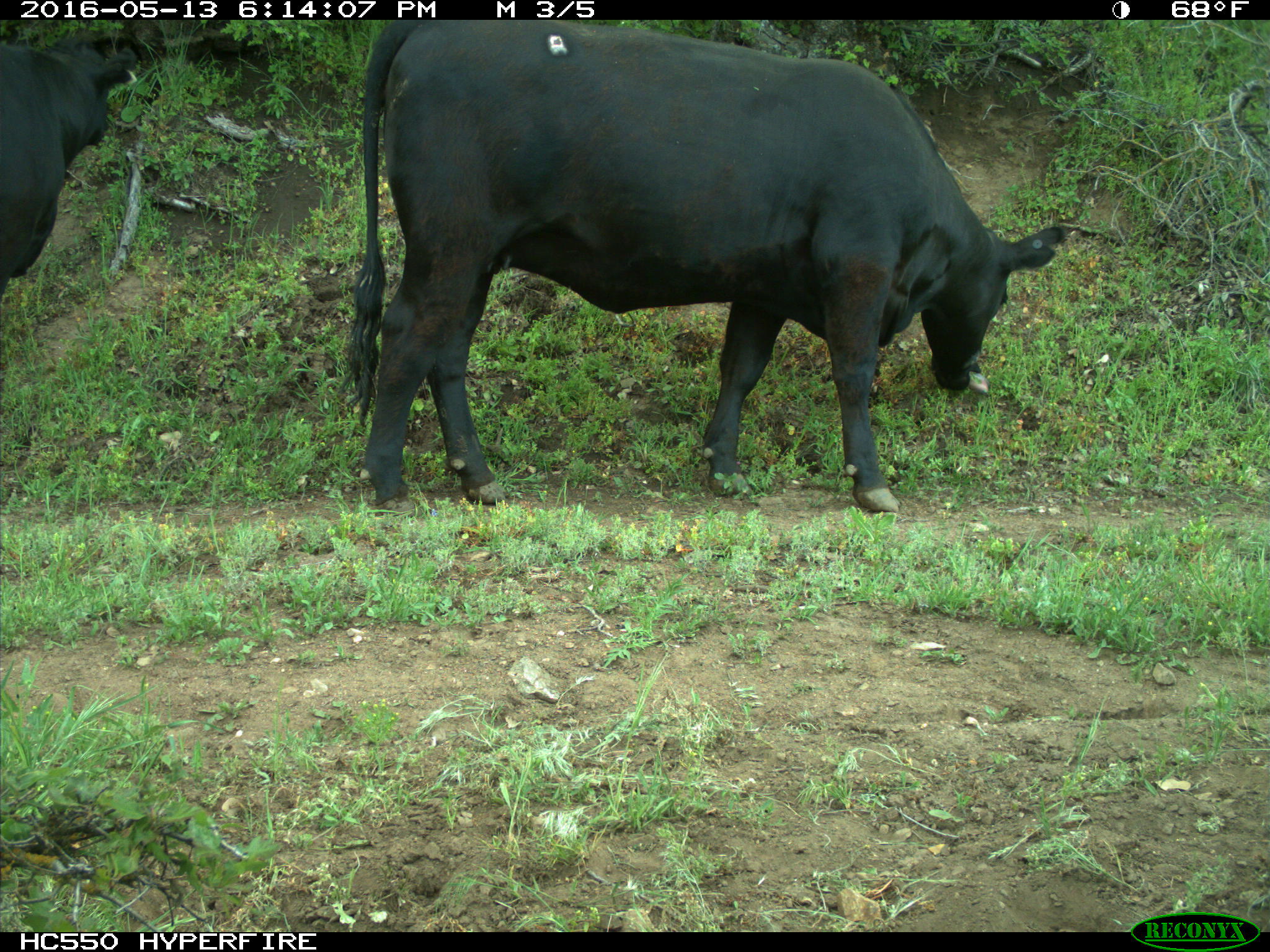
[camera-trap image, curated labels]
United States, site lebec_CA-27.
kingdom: Animalia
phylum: Chordata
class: Mammalia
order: Artiodactyla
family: Bovidae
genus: Bos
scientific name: Bos taurus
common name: domestic cow